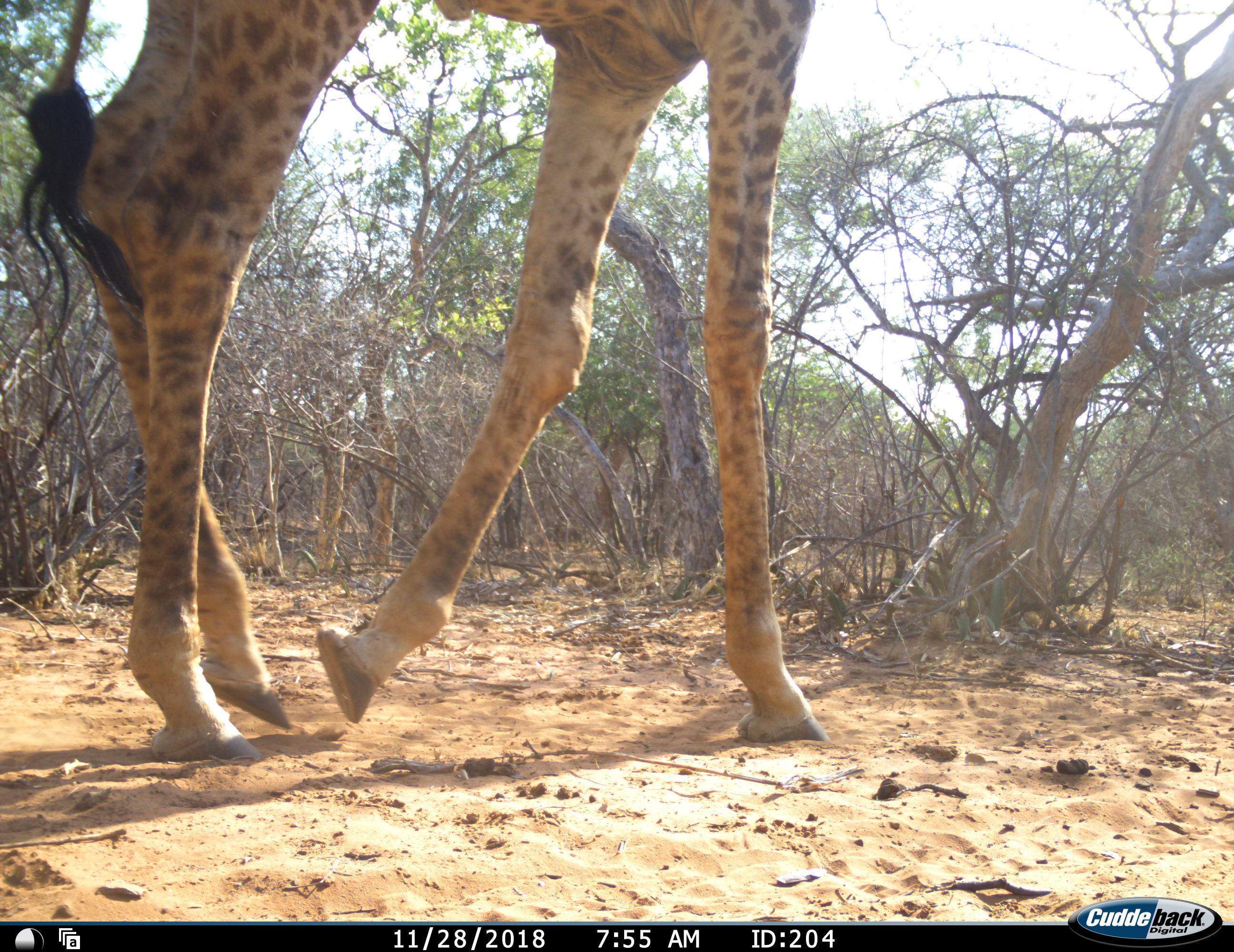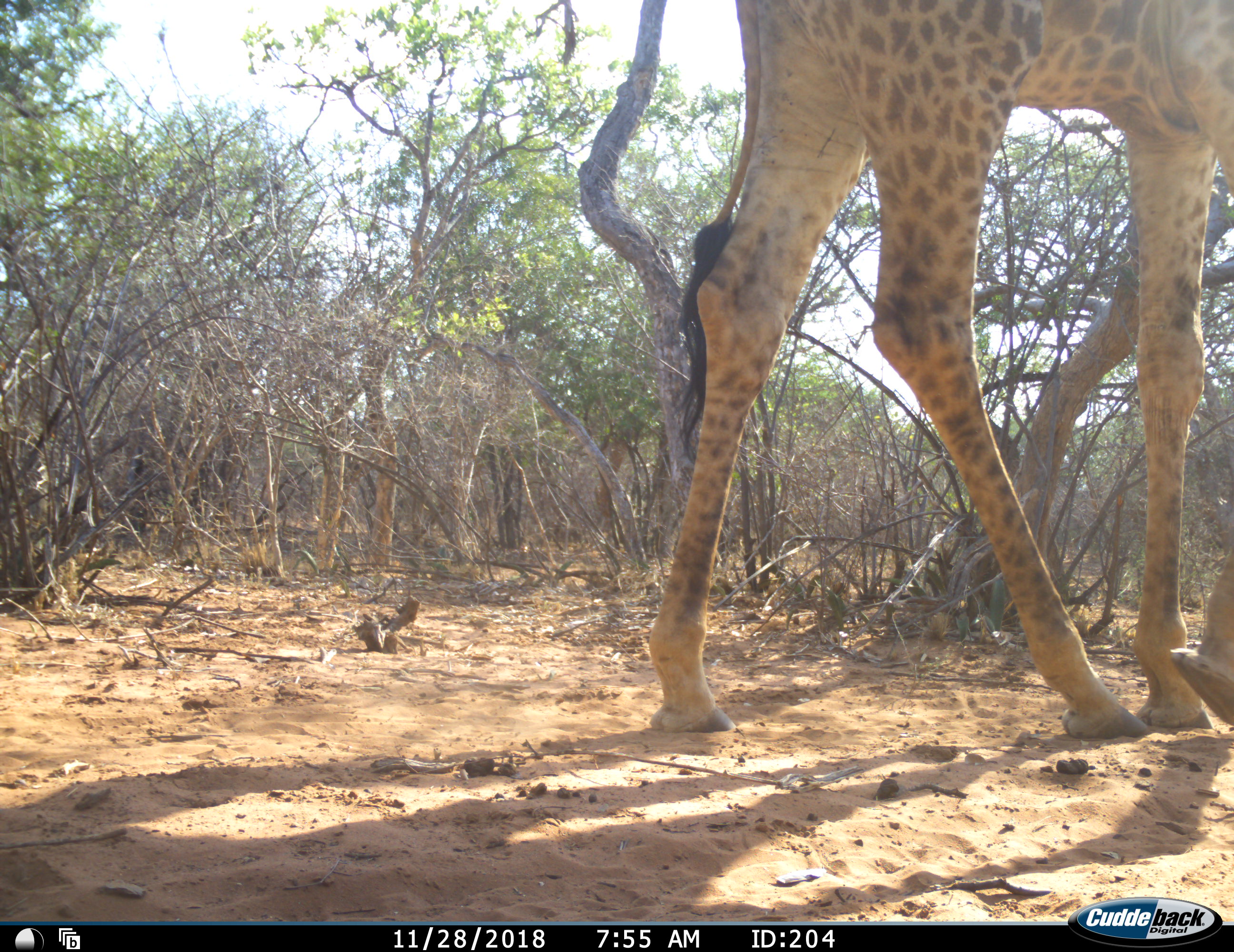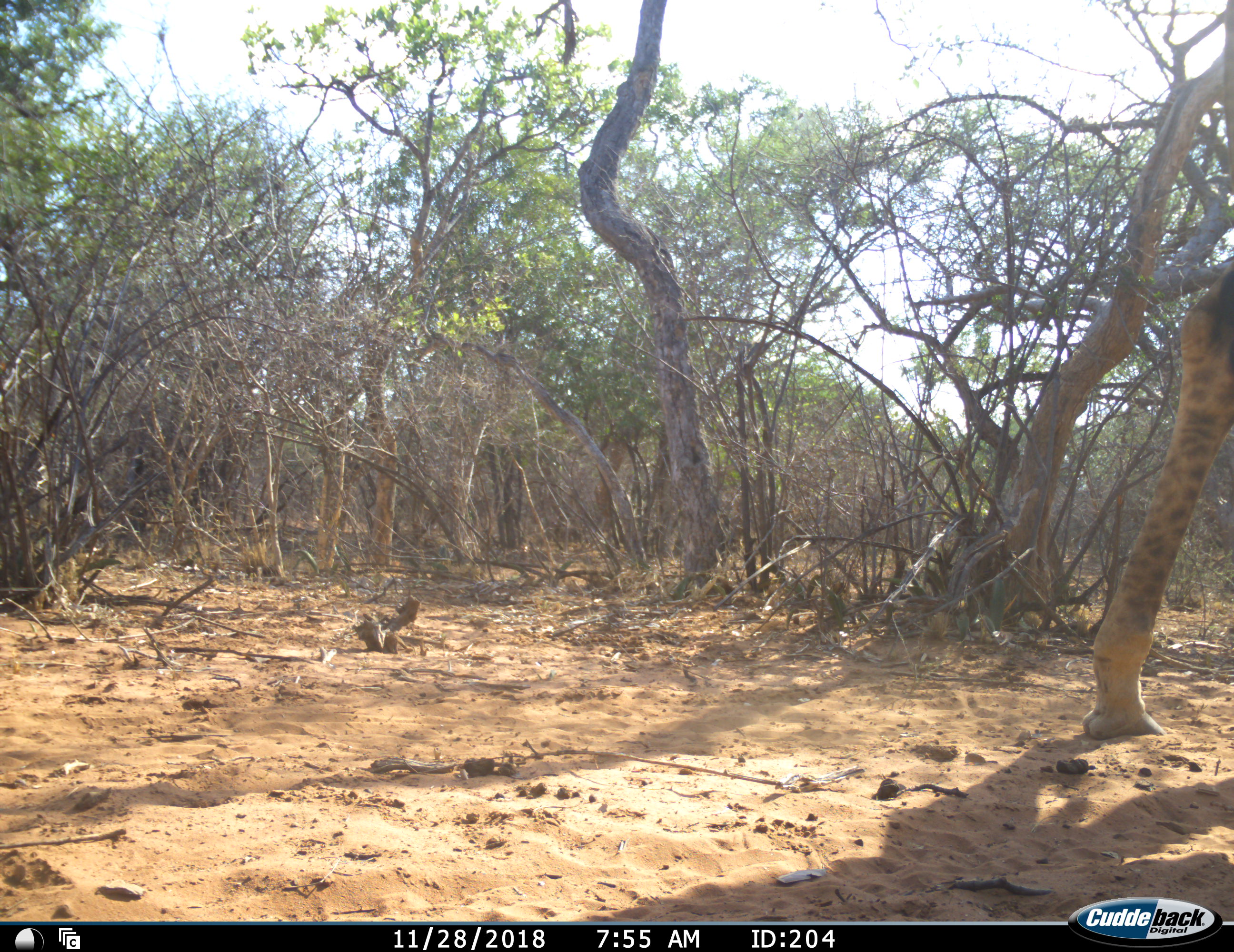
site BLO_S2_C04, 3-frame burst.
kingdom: Animalia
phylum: Chordata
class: Mammalia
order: Artiodactyla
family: Giraffidae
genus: Giraffa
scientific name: Giraffa camelopardalis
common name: giraffe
Giraffe (Giraffa camelopardalis), count 1. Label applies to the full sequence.